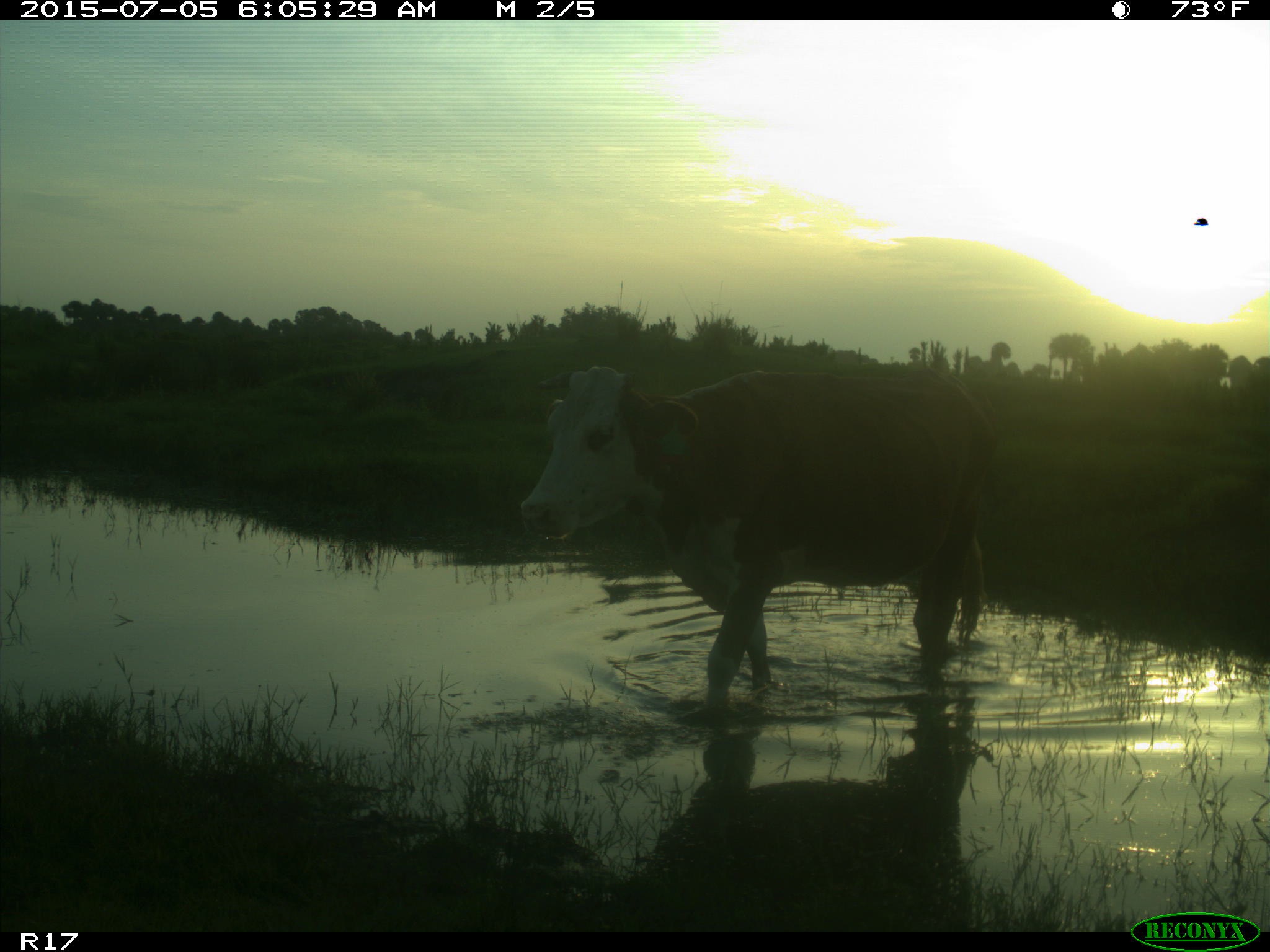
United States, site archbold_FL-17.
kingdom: Animalia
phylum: Chordata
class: Mammalia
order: Artiodactyla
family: Bovidae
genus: Bos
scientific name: Bos taurus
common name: domestic cow